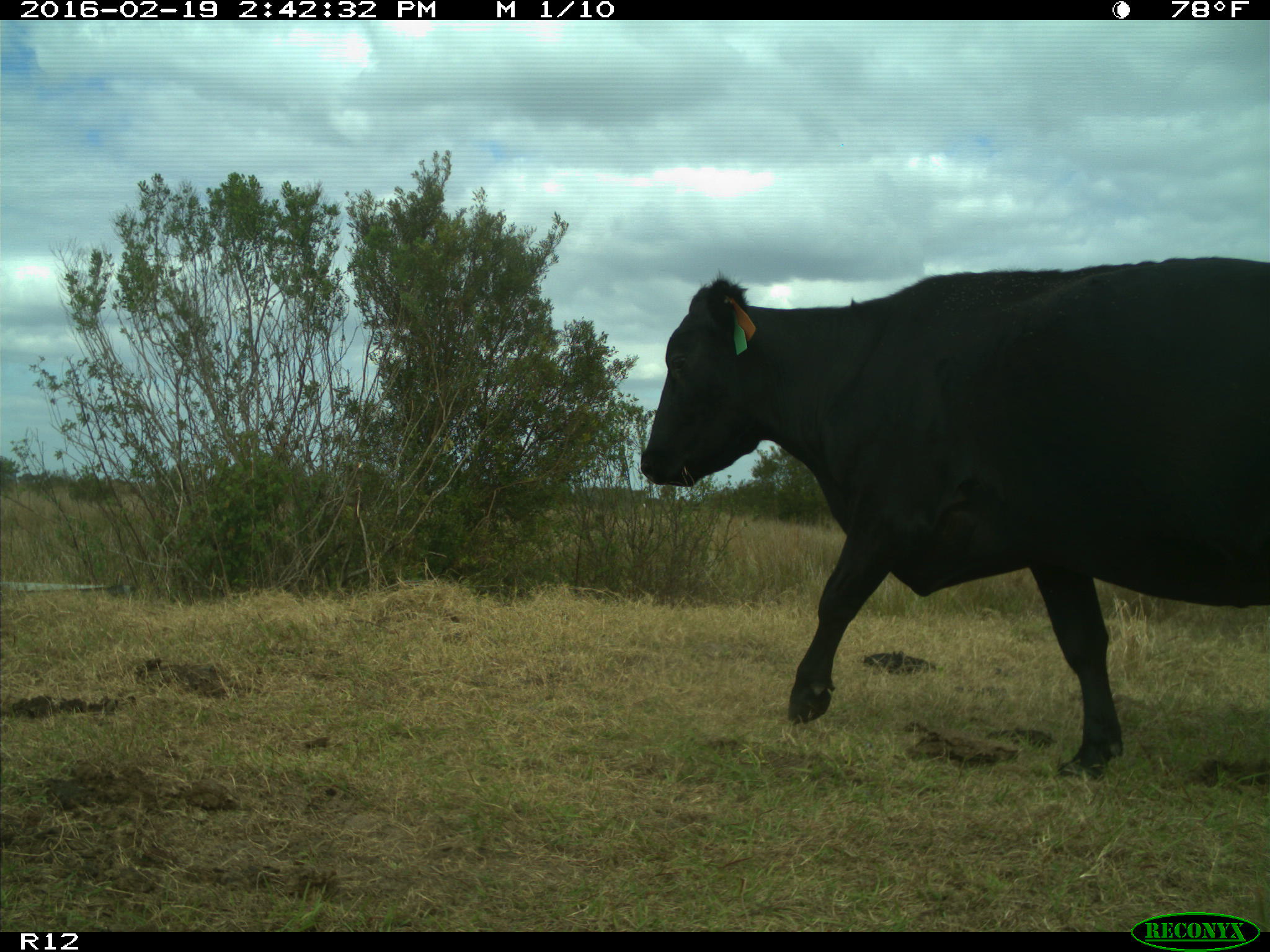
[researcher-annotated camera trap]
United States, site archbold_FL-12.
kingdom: Animalia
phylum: Chordata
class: Mammalia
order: Artiodactyla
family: Bovidae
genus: Bos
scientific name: Bos taurus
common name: domestic cow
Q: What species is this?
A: Bos taurus (domestic cow).